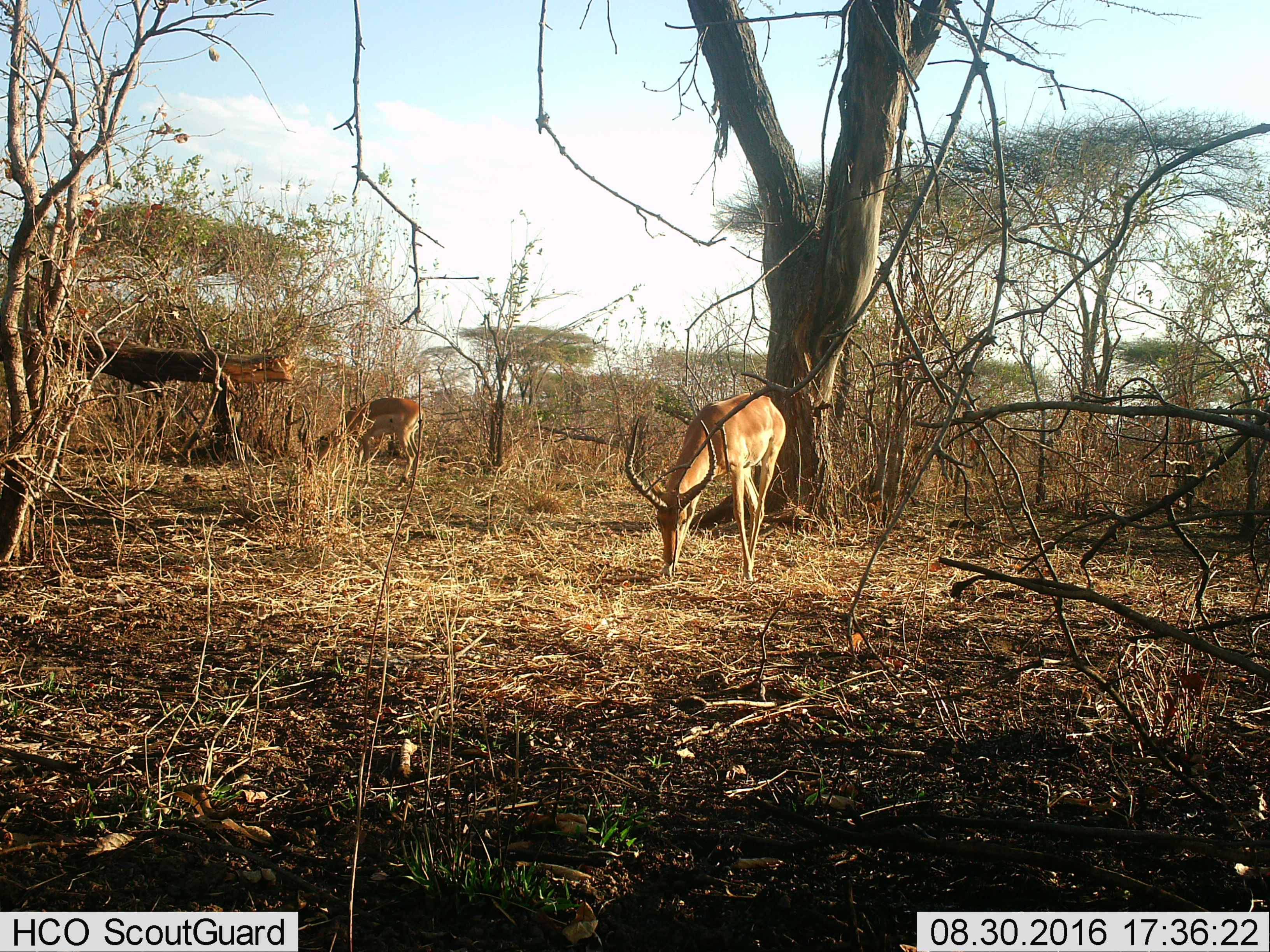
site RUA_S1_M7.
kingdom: Animalia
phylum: Chordata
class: Mammalia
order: Artiodactyla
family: Bovidae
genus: Aepyceros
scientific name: Aepyceros melampus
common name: impala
Impala (Aepyceros melampus), count 2. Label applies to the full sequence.